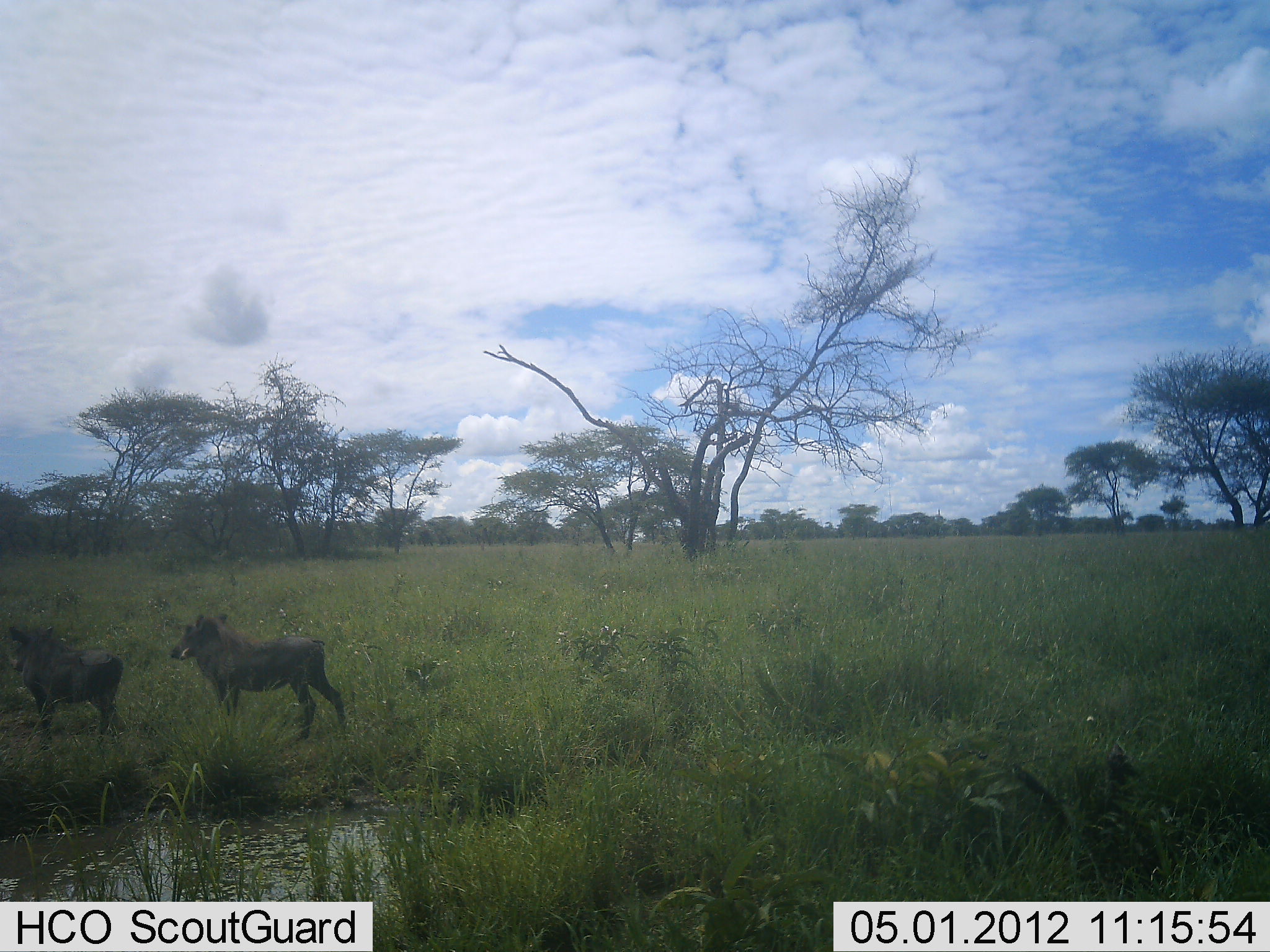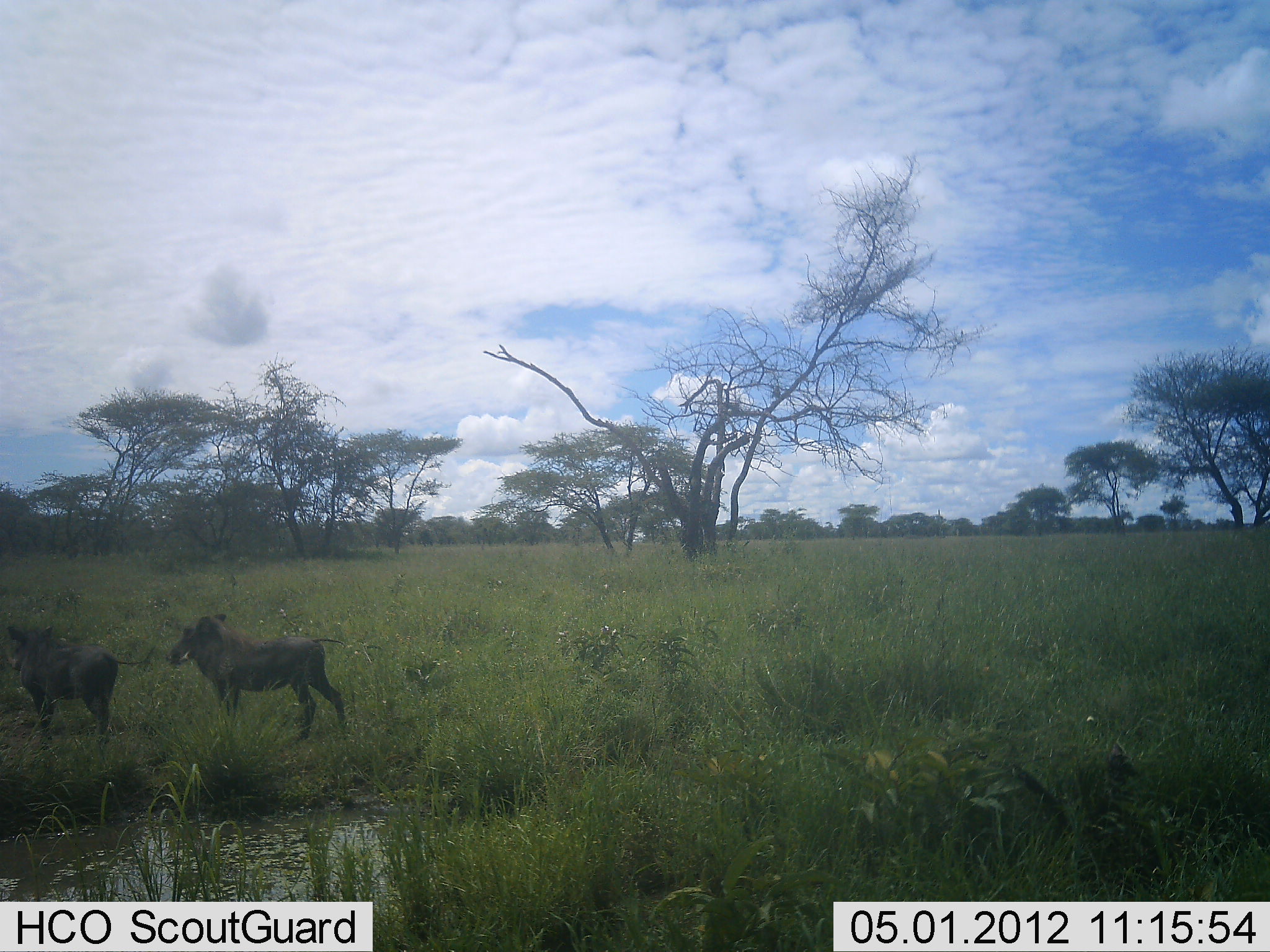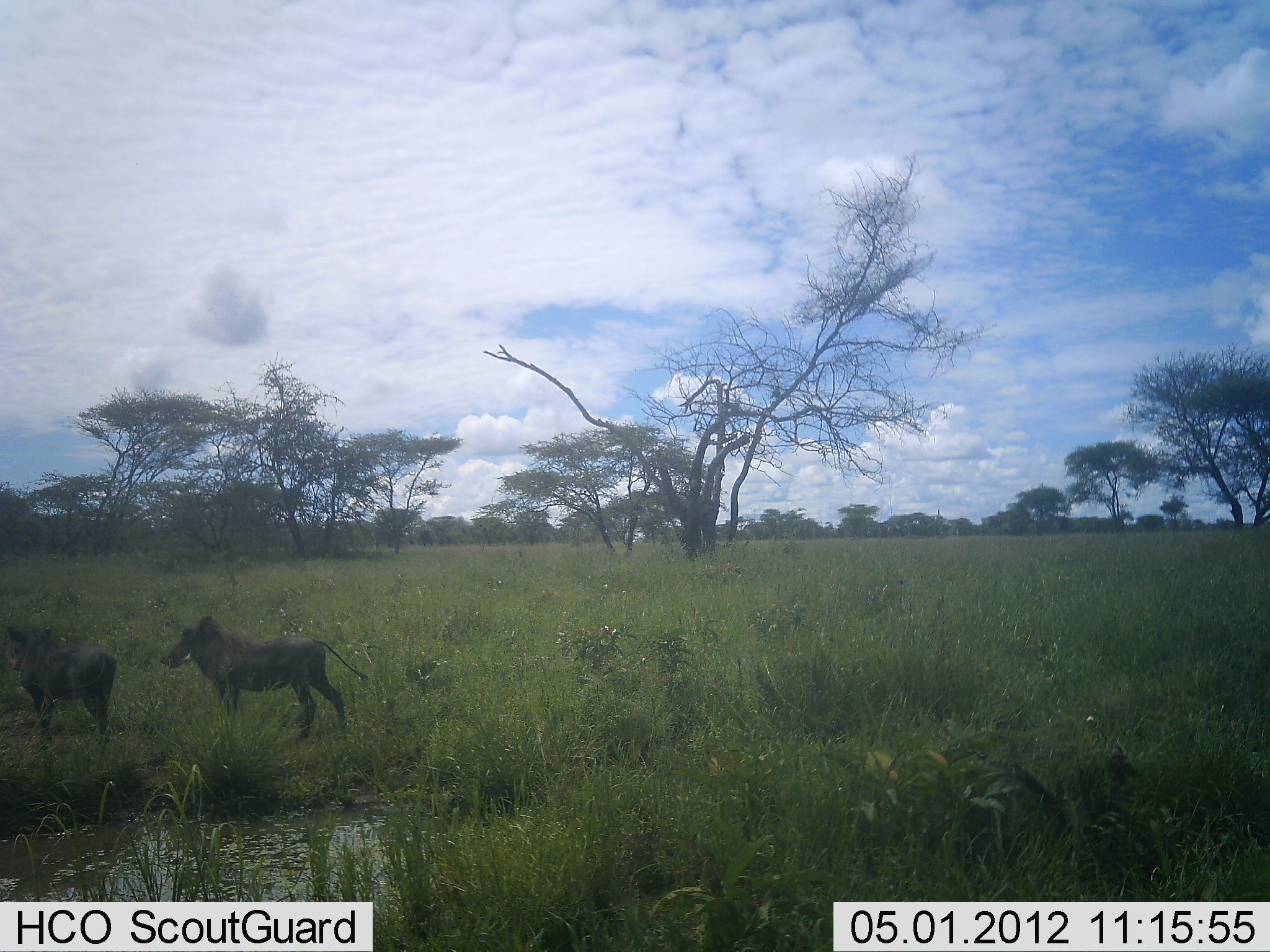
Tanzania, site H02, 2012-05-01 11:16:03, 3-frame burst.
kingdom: Animalia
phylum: Chordata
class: Mammalia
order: Artiodactyla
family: Suidae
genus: Phacochoerus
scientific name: Phacochoerus africanus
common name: warthog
Warthog (Phacochoerus africanus), count 2. Behavior (volunteer vote fractions): standing 87%, resting 0%, moving 13%, interacting 0%. Young present (vote fraction): 0%. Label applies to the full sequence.